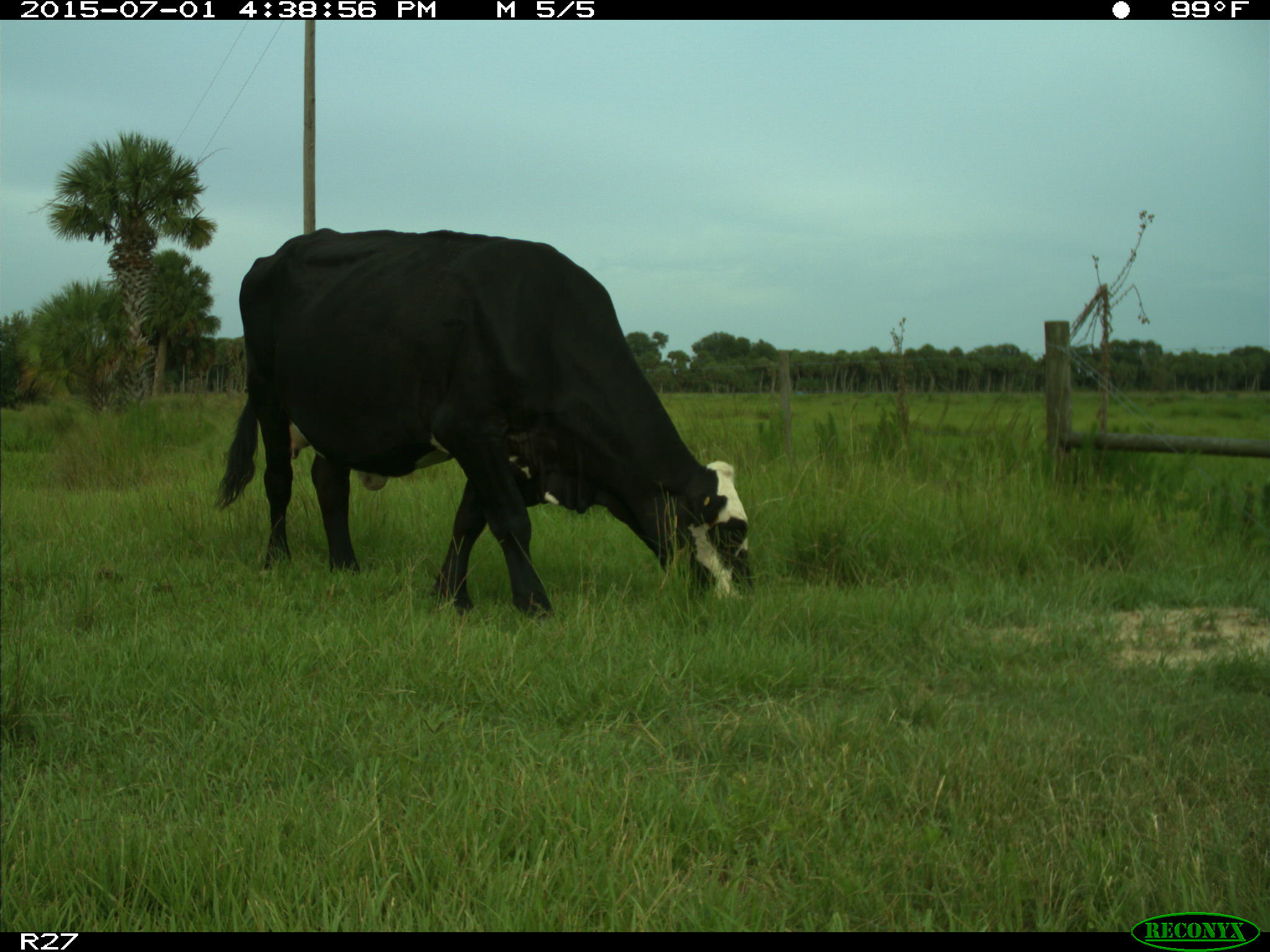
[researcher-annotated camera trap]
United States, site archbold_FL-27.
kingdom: Animalia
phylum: Chordata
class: Mammalia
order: Artiodactyla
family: Bovidae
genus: Bos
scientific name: Bos taurus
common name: domestic cow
Bos taurus (domestic cow).